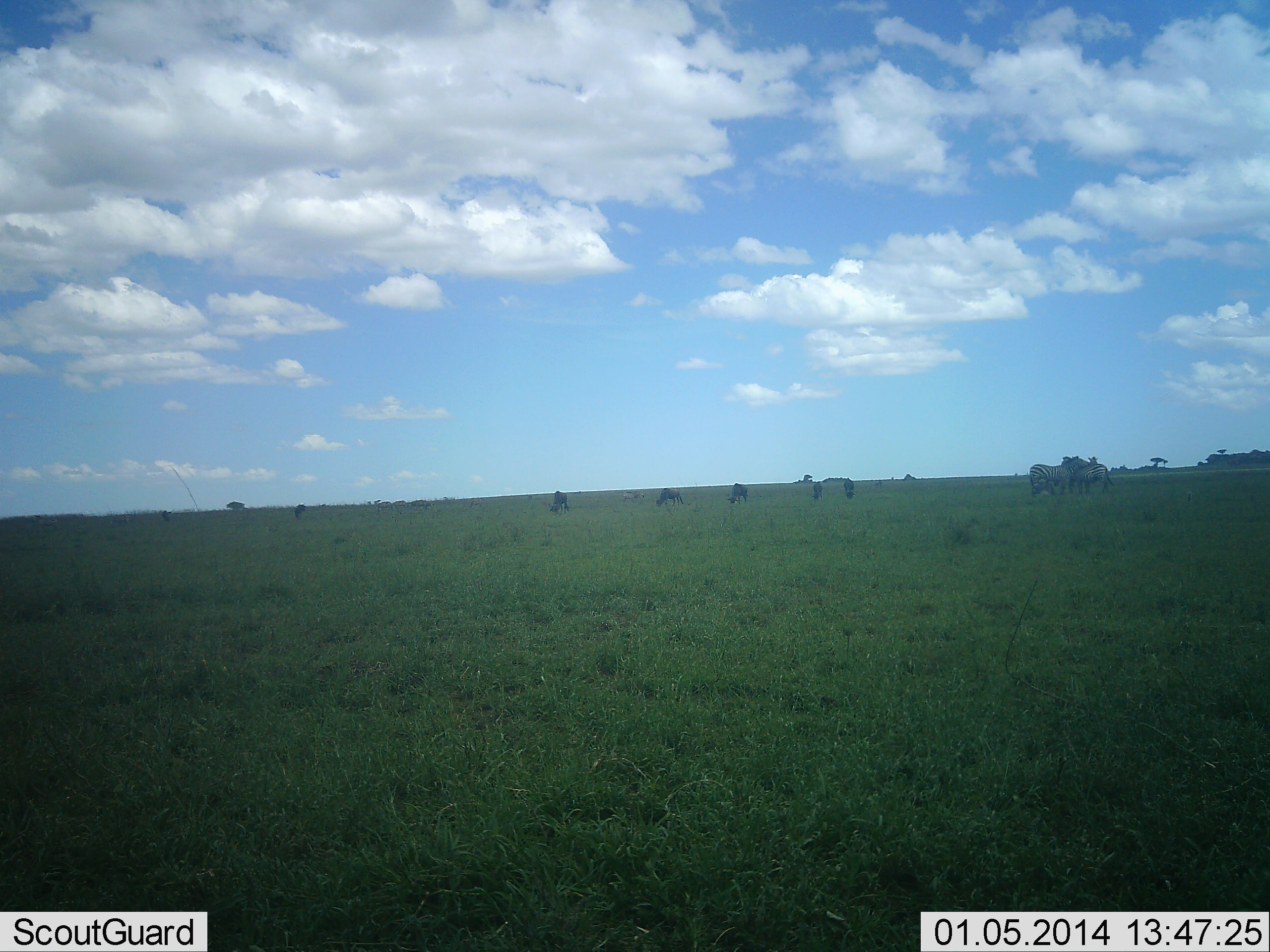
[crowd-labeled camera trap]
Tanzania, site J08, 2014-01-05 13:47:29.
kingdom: Animalia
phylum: Chordata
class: Mammalia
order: Artiodactyla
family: Bovidae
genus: Connochaetes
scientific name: Connochaetes taurinus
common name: blue wildebeest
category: wildebeest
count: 7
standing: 26%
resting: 0%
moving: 4%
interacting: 4%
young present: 0%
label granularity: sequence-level